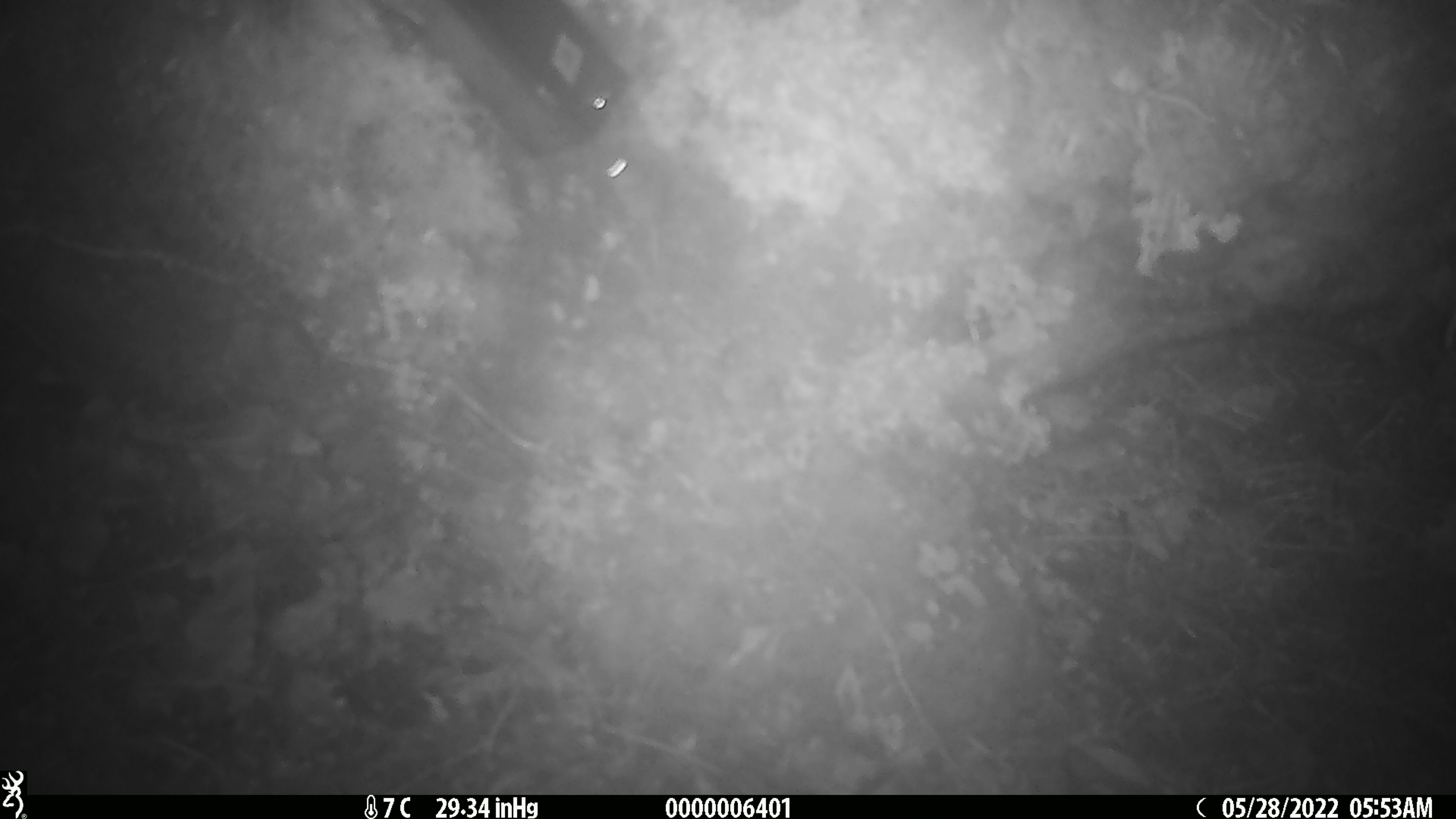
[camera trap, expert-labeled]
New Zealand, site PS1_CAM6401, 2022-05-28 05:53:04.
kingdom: Animalia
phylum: Chordata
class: Mammalia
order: Rodentia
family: Muridae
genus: Mus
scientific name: Mus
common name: mouse